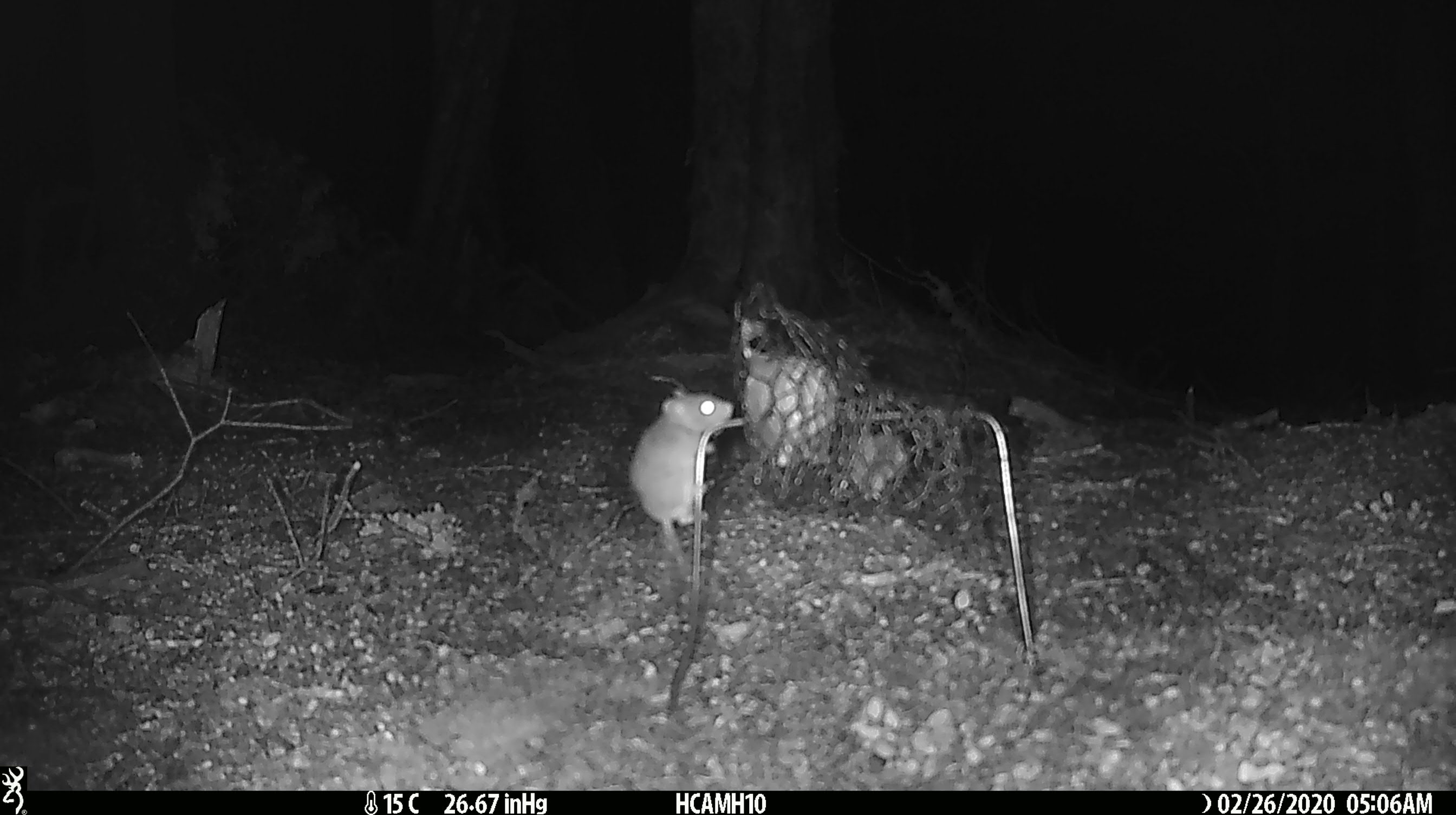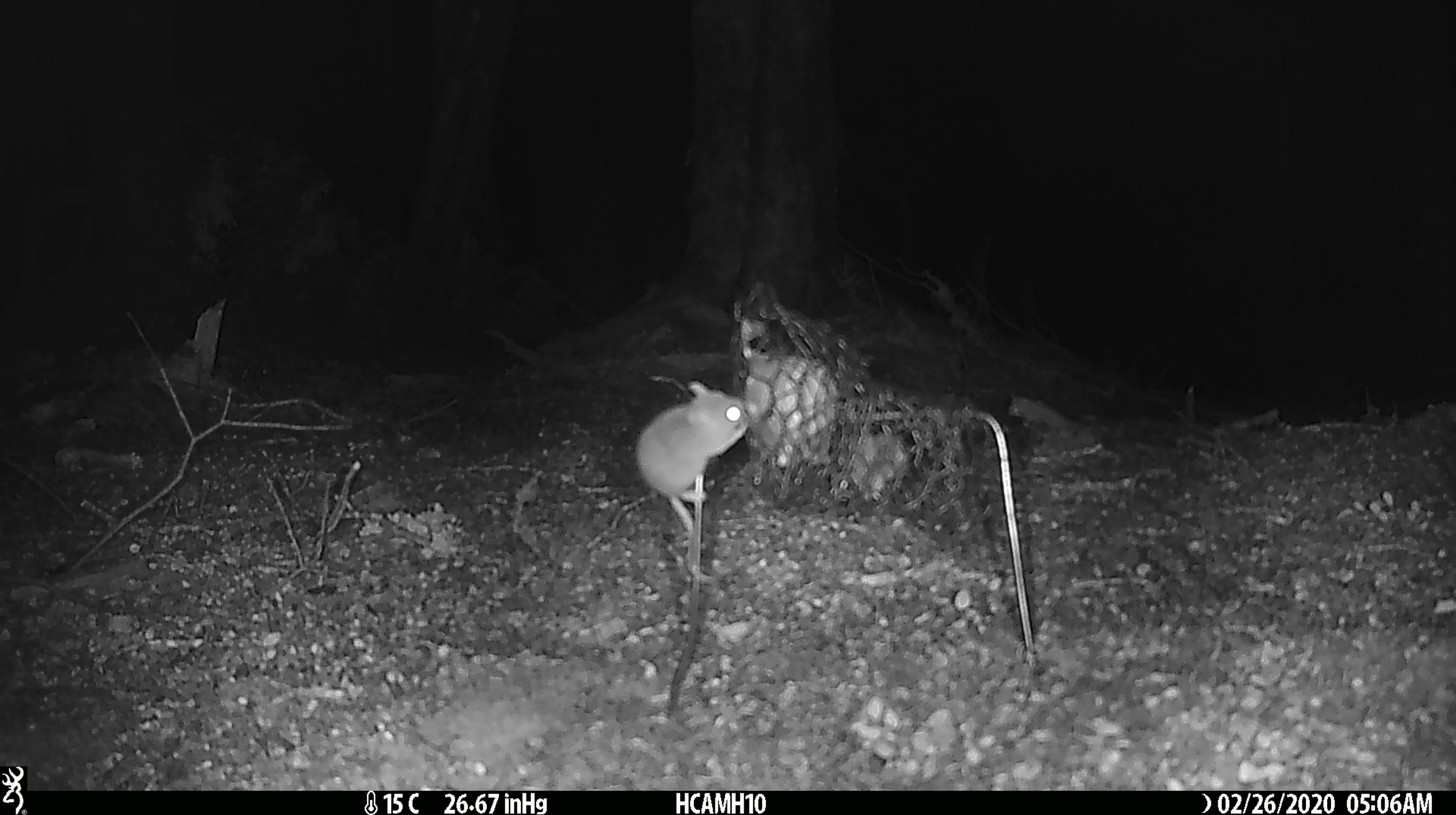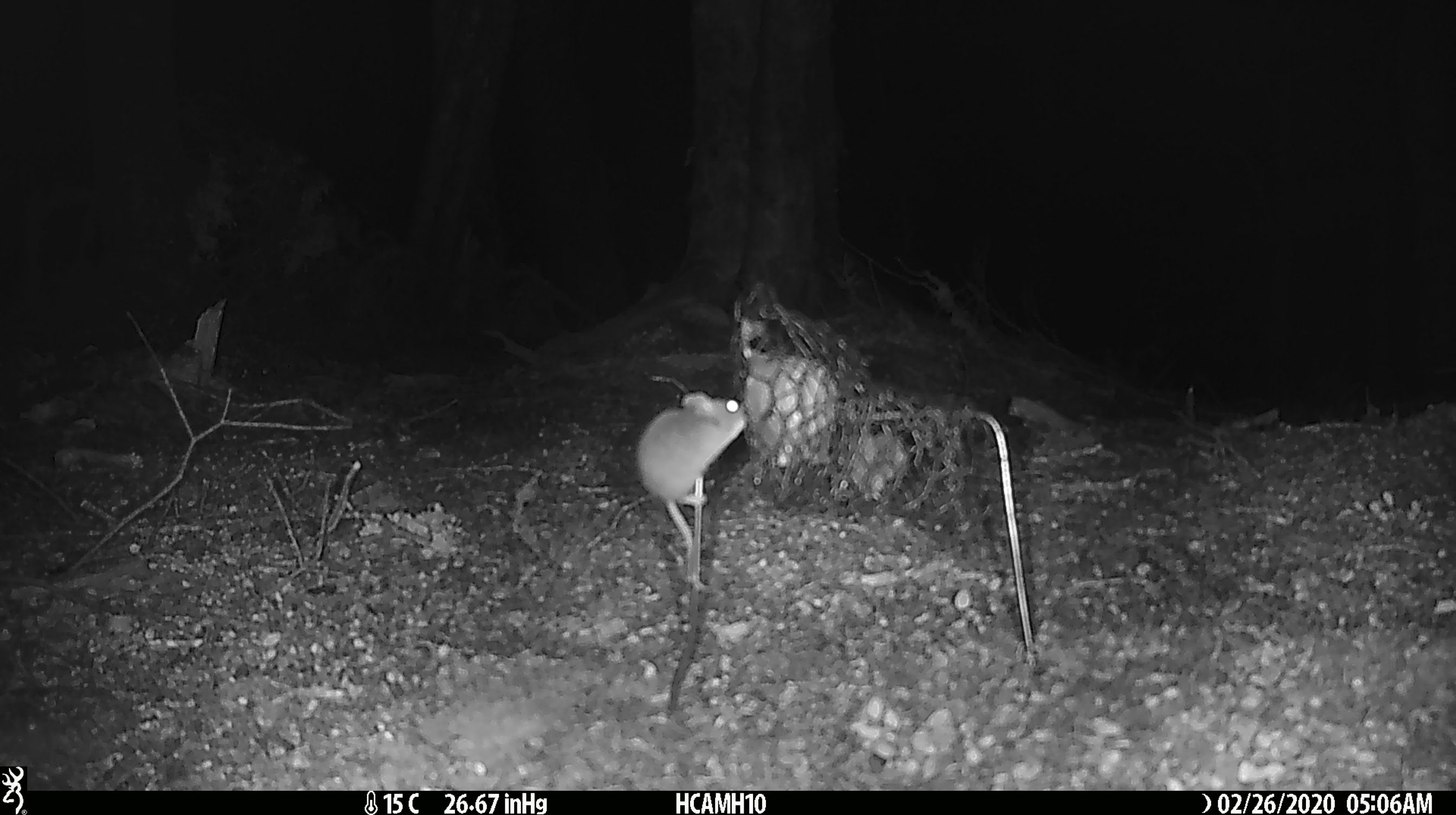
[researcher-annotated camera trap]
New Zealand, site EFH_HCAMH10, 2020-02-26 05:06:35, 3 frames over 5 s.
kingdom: Animalia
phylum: Chordata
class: Mammalia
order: Rodentia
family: Muridae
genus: Mus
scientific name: Mus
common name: mouse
Mouse (Mus).